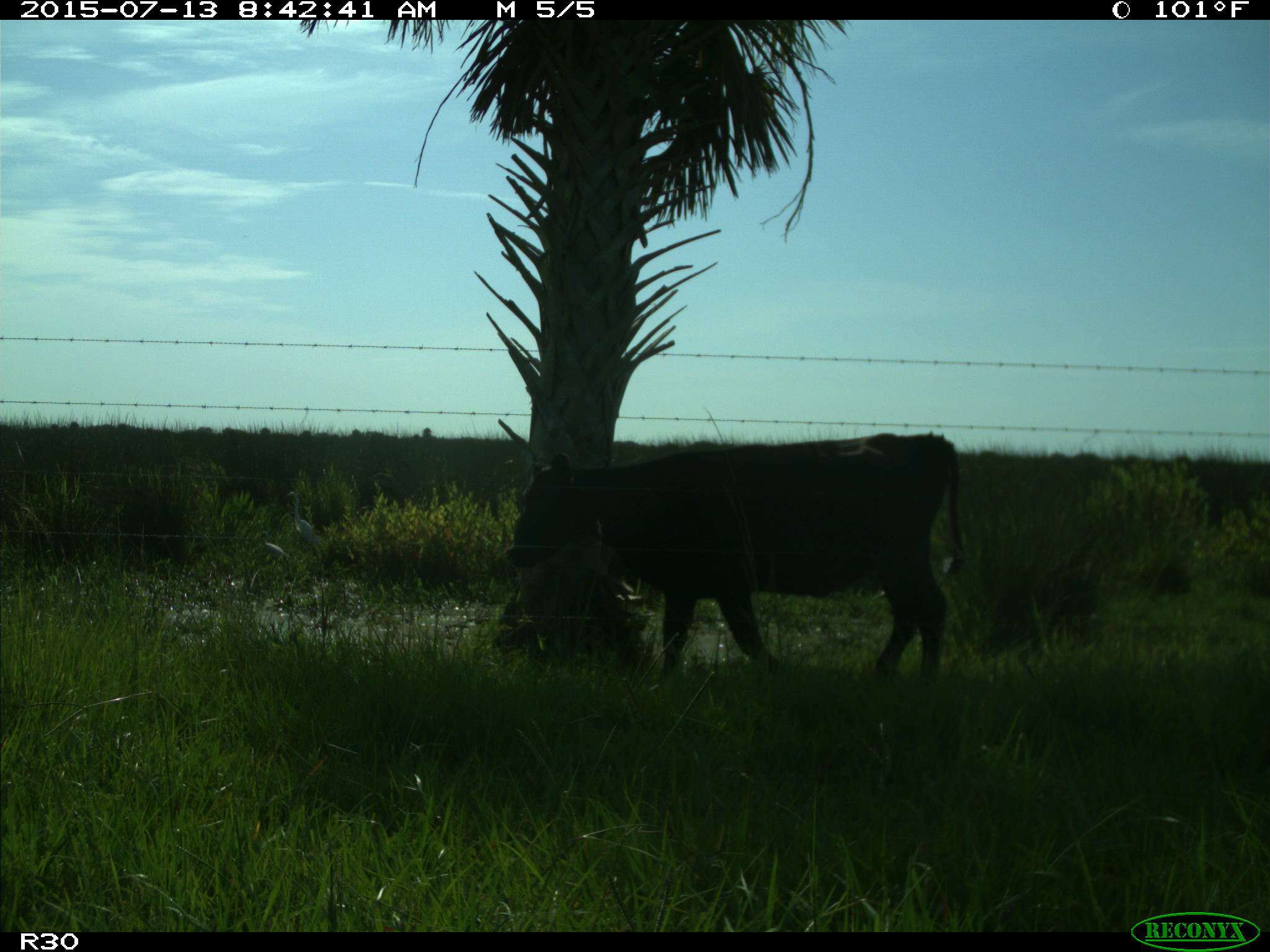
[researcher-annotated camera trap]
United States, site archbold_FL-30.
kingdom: Animalia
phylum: Chordata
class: Mammalia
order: Artiodactyla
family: Bovidae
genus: Bos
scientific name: Bos taurus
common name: domestic cow